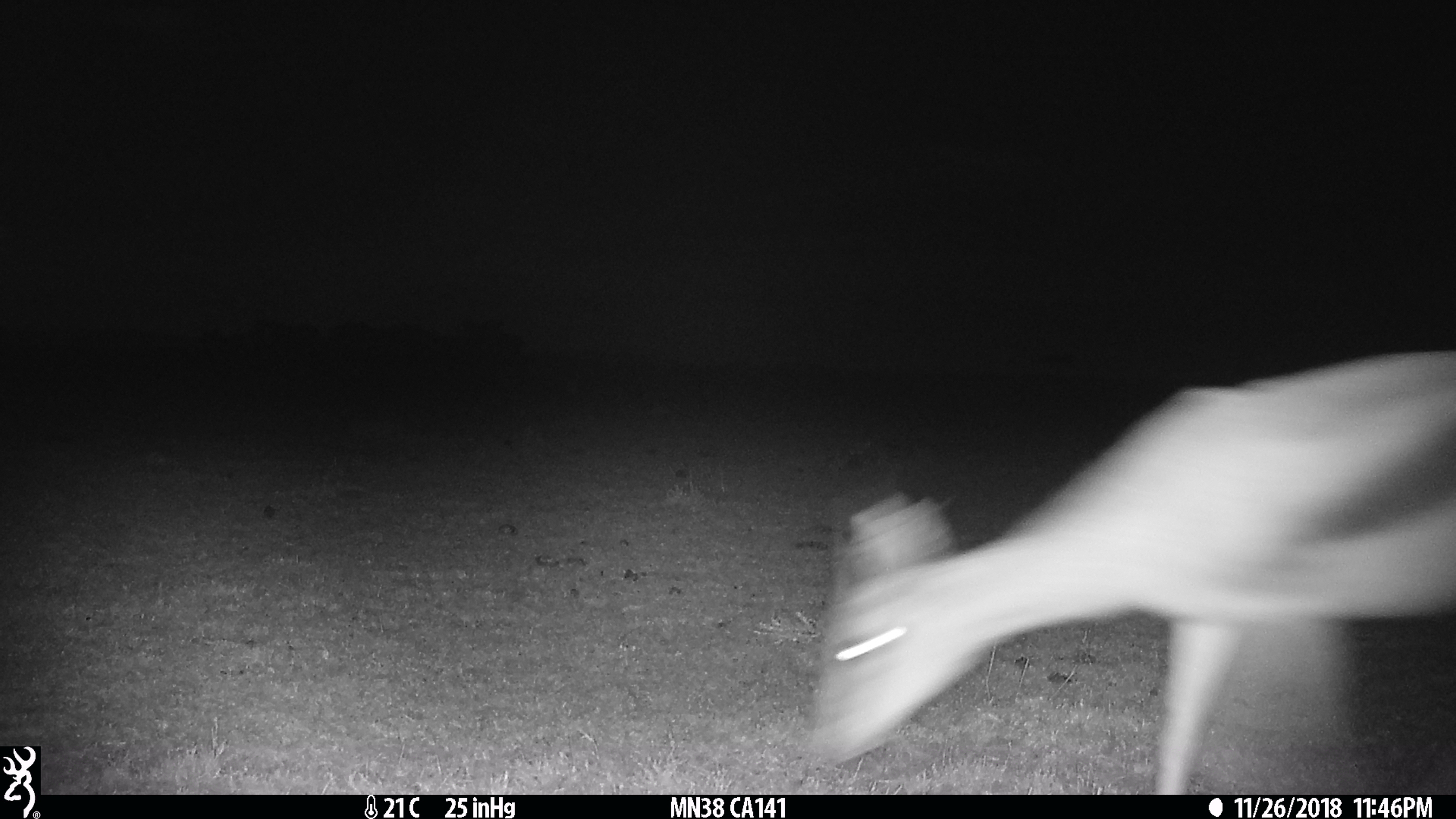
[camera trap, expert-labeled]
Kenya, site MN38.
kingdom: Animalia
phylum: Chordata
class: Mammalia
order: Artiodactyla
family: Bovidae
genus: Eudorcas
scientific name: Eudorcas thomsonii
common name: thomon's gazelle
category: gazelle thomsons